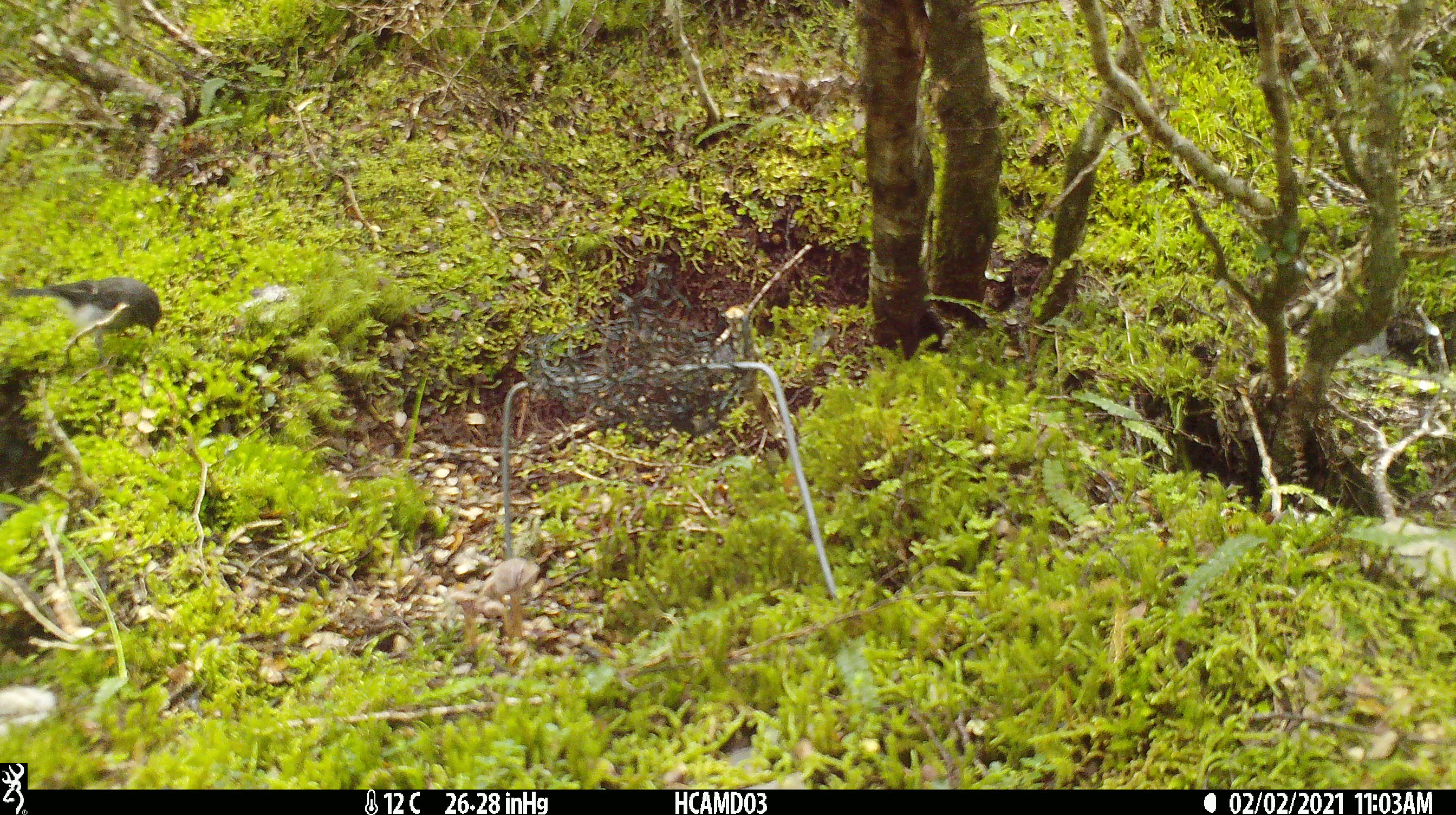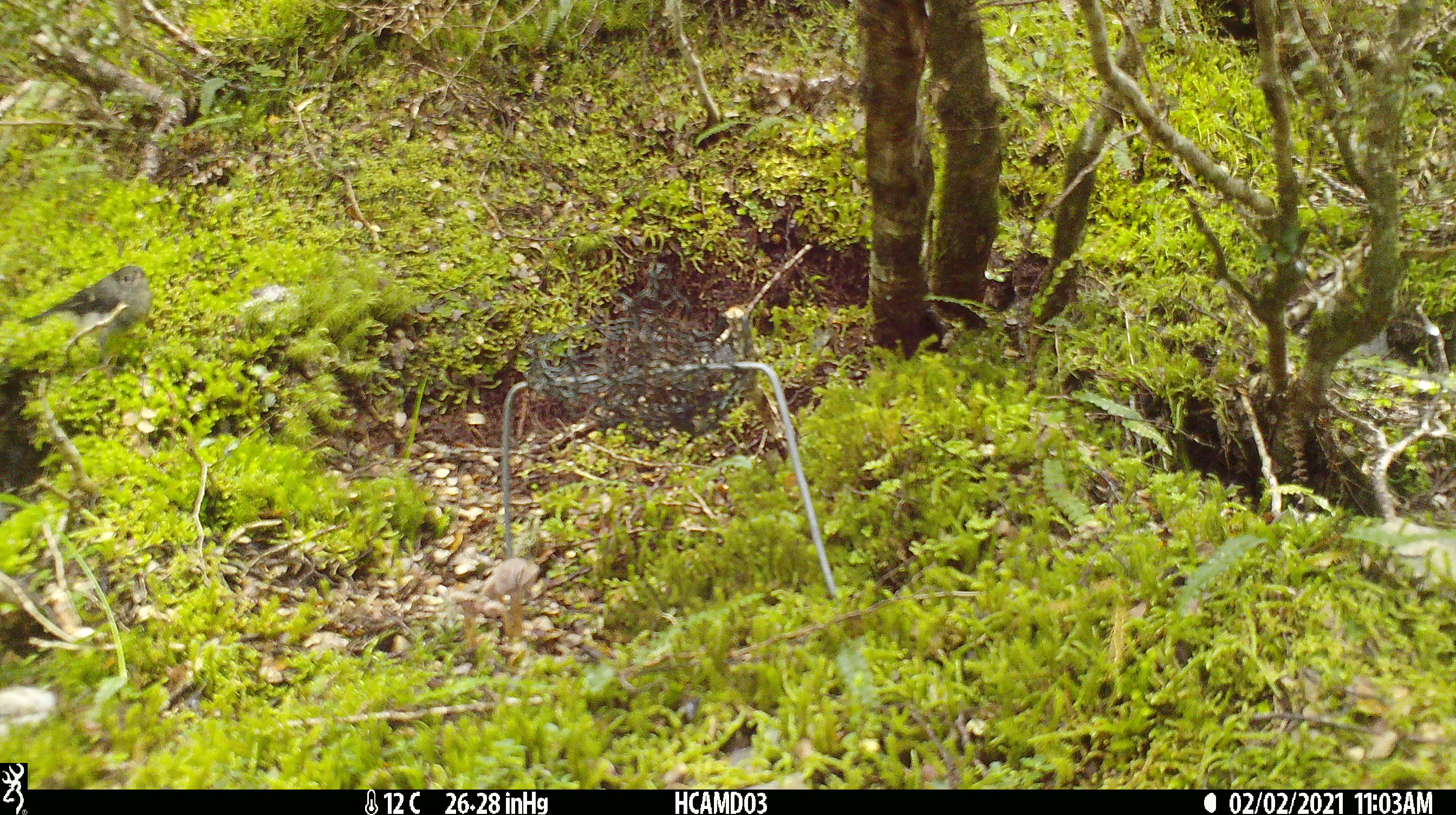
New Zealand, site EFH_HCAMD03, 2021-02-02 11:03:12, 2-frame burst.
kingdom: Animalia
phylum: Chordata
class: Aves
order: Passeriformes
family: Petroicidae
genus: Petroica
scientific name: Petroica macrocephala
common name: tomtit